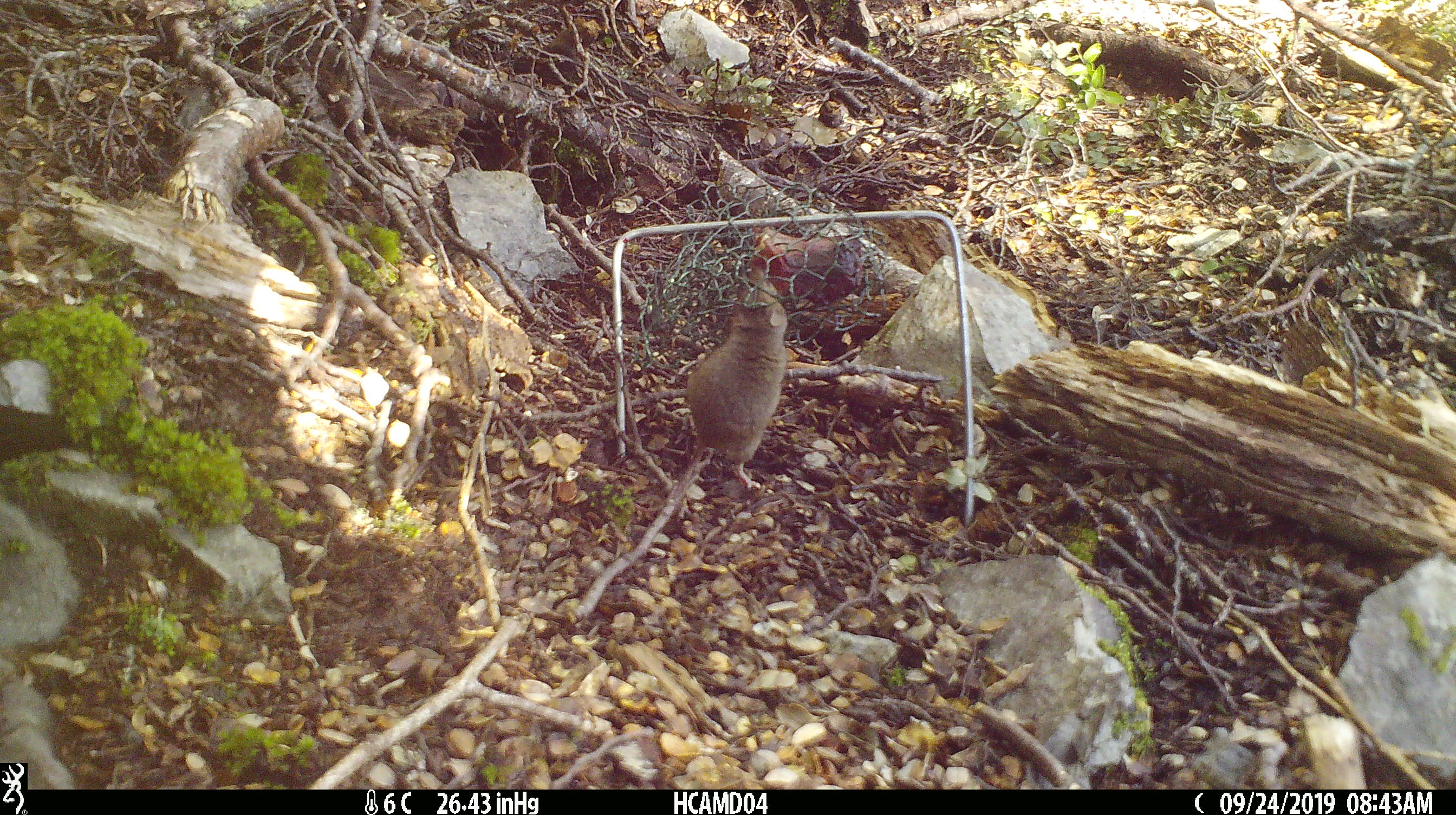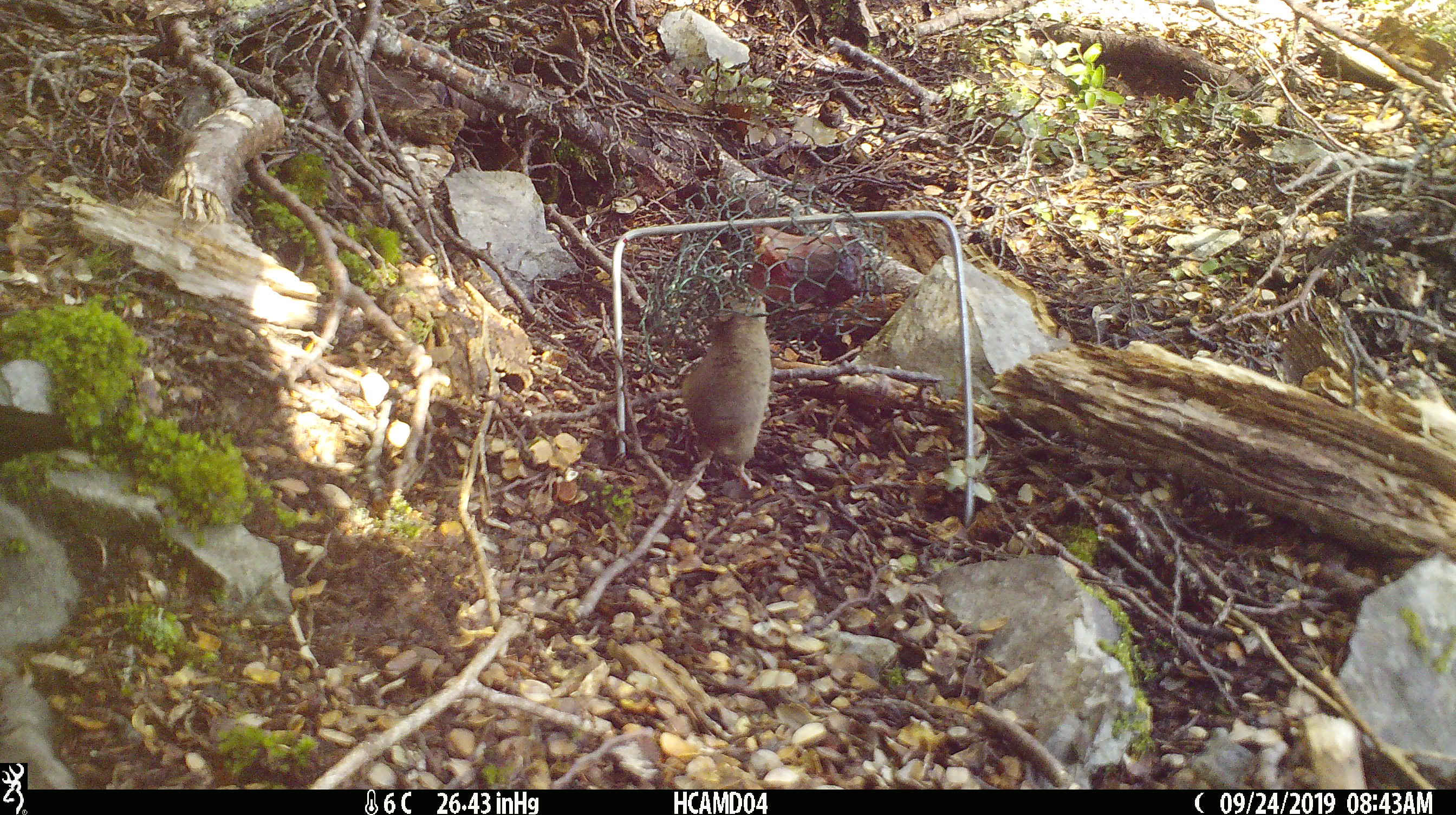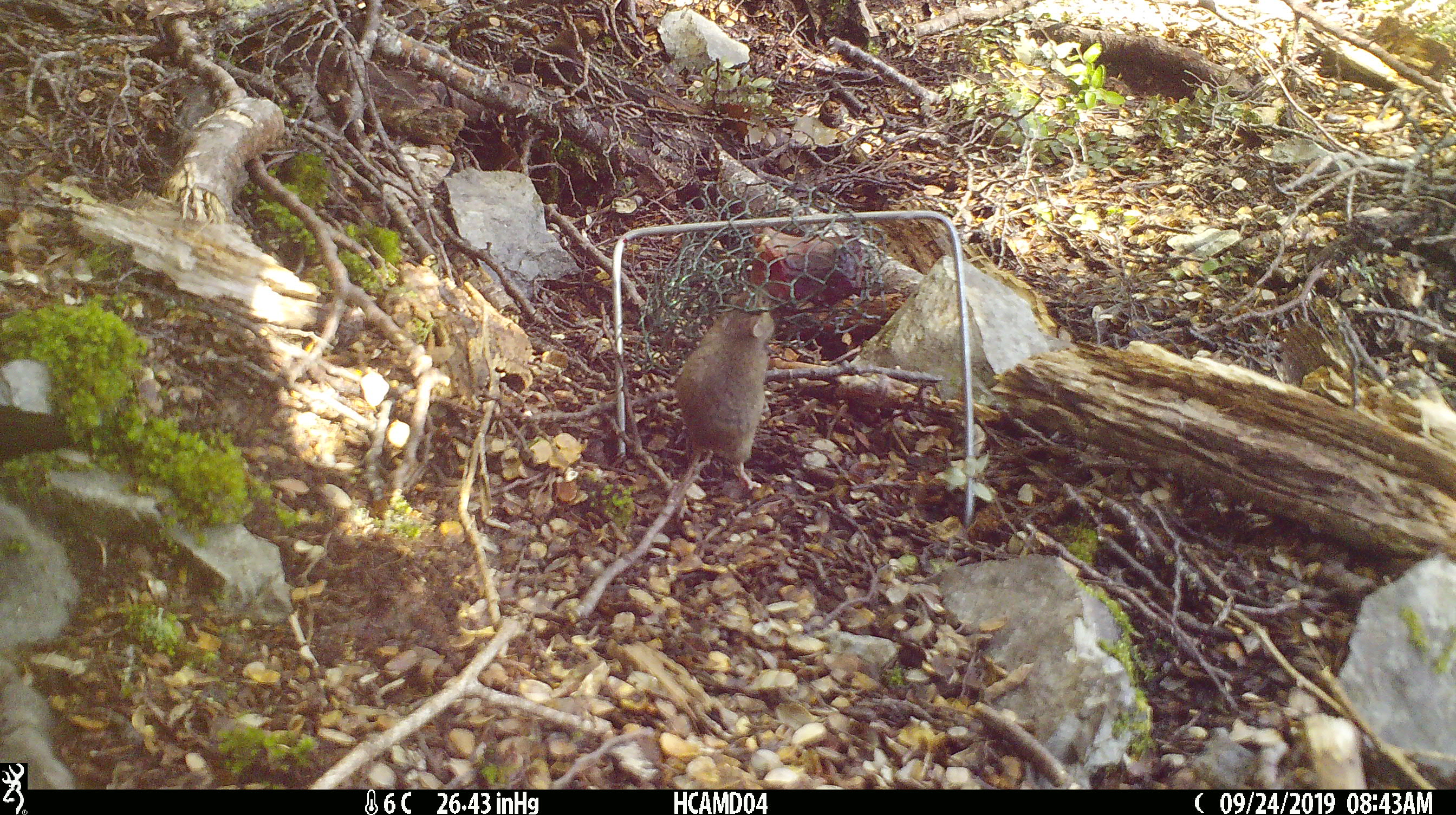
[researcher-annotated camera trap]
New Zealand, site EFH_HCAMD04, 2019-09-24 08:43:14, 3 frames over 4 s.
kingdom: Animalia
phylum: Chordata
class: Mammalia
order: Rodentia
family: Muridae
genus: Mus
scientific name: Mus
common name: mouse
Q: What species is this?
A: Mouse (Mus).